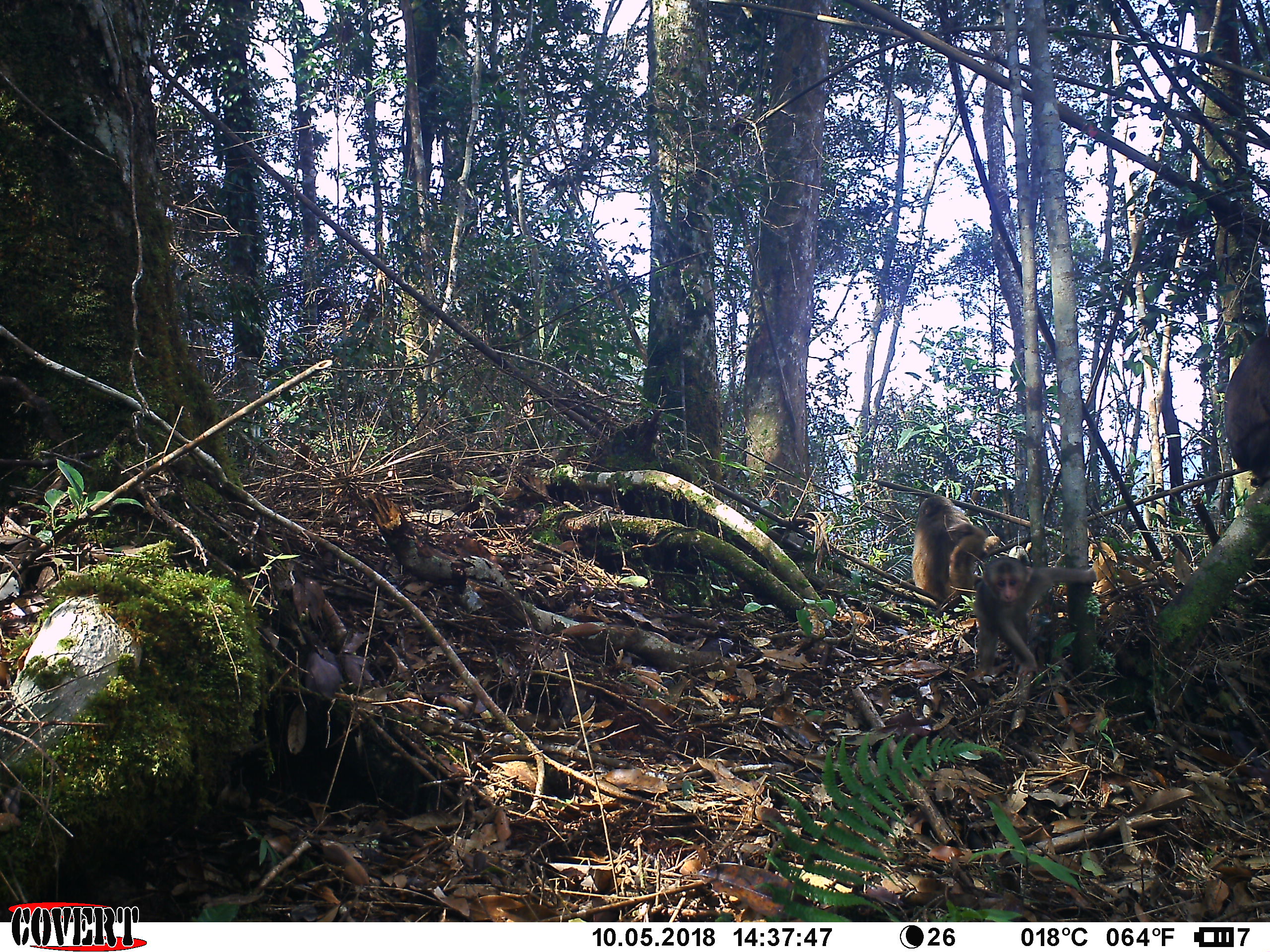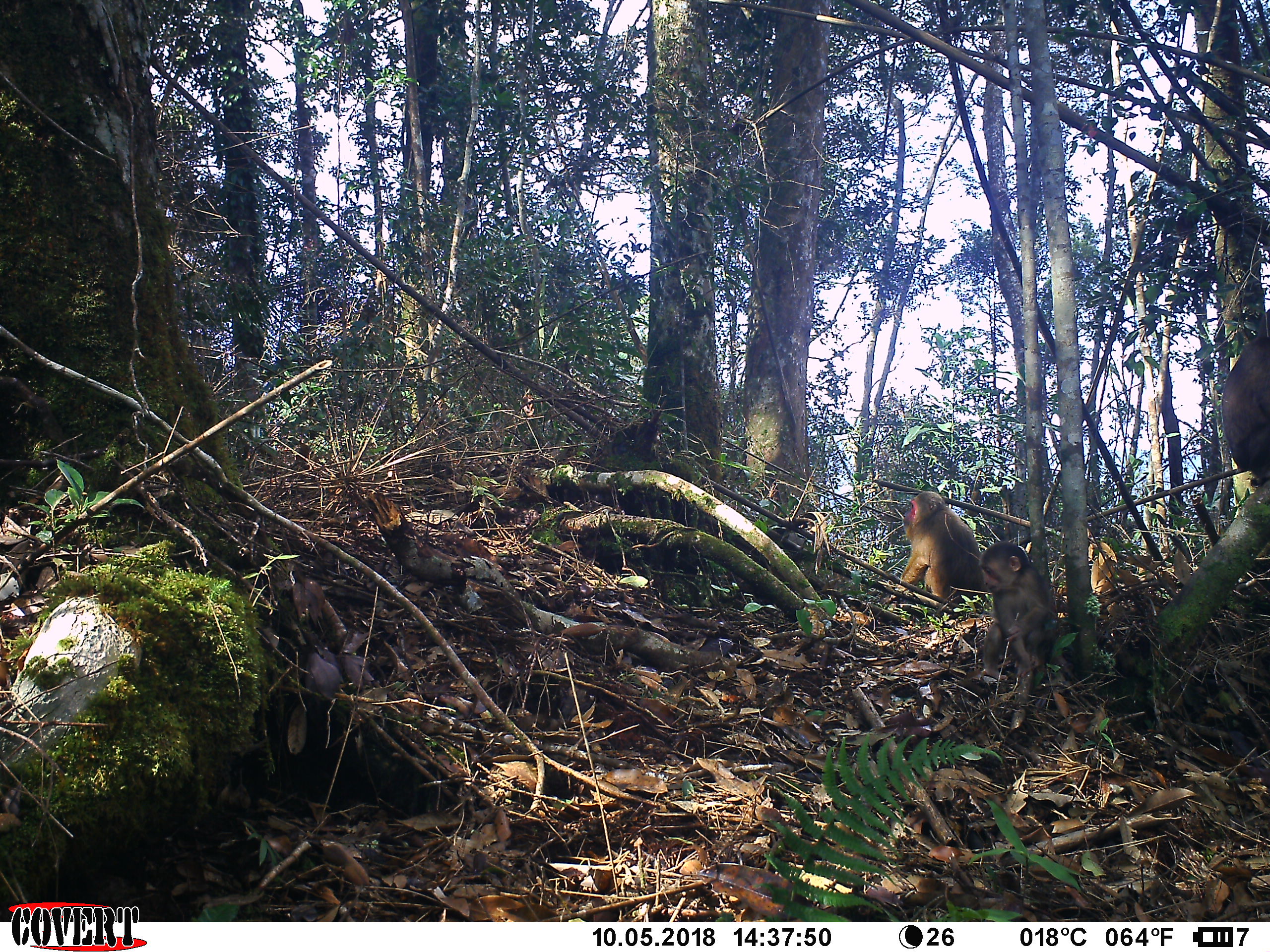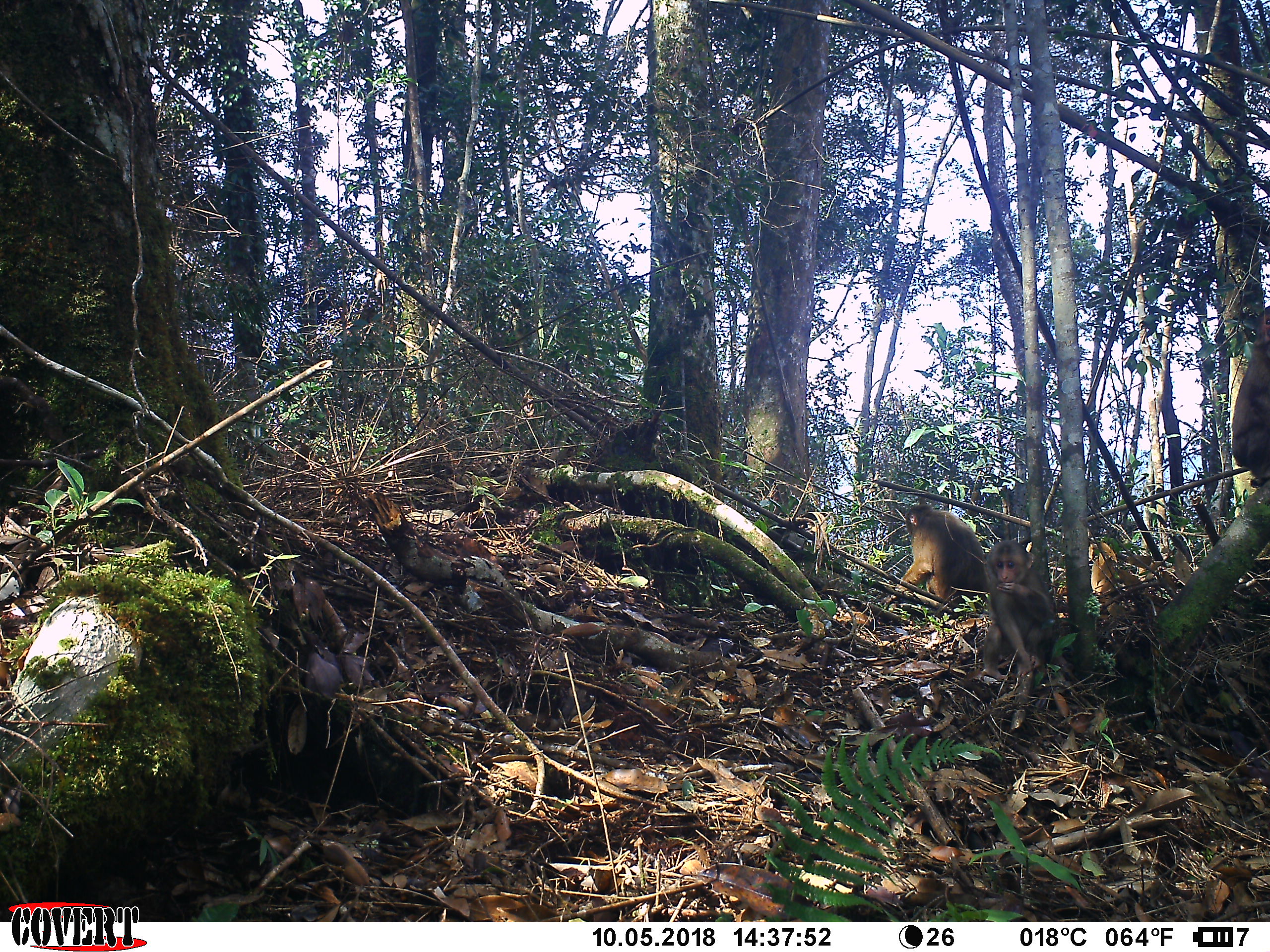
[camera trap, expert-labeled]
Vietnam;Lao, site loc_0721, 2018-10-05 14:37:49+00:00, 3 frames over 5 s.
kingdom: Animalia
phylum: Chordata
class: Mammalia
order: Primates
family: Cercopithecidae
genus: Macaca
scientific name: Macaca arctoides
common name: stump-tailed macaque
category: stump tailed macaque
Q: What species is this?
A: Stump tailed macaque (stump-tailed macaque) (Macaca arctoides).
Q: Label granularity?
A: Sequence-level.